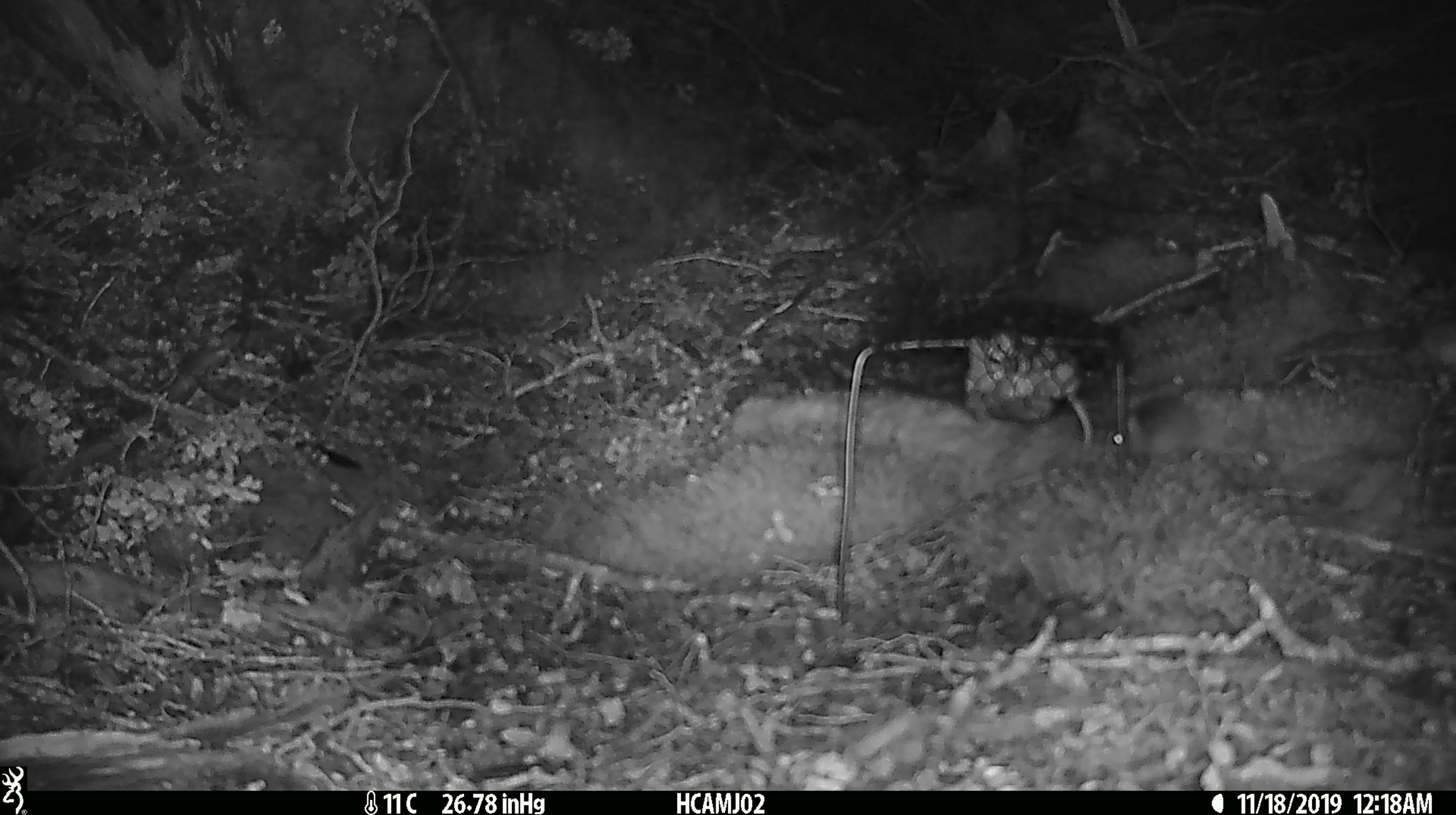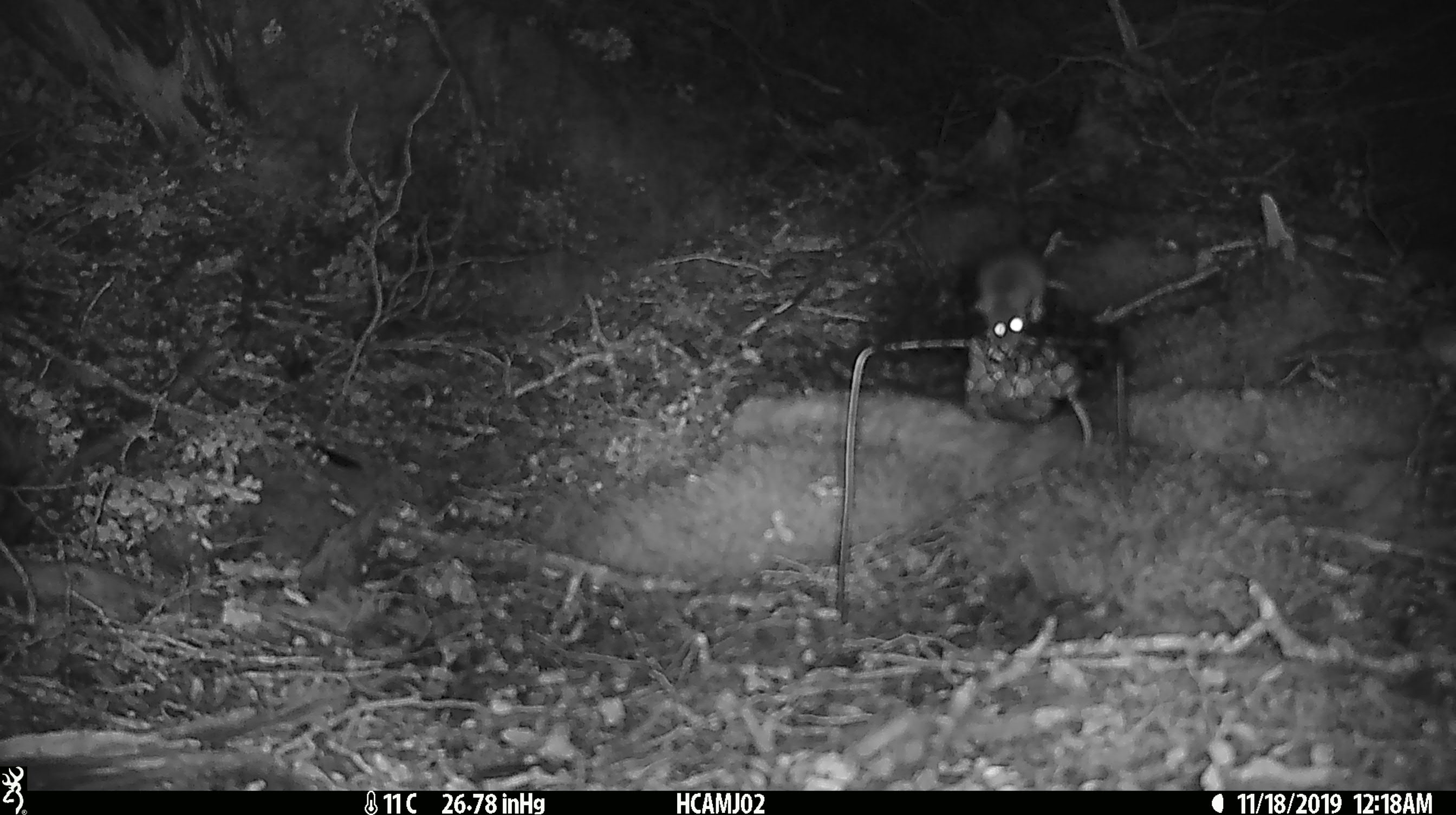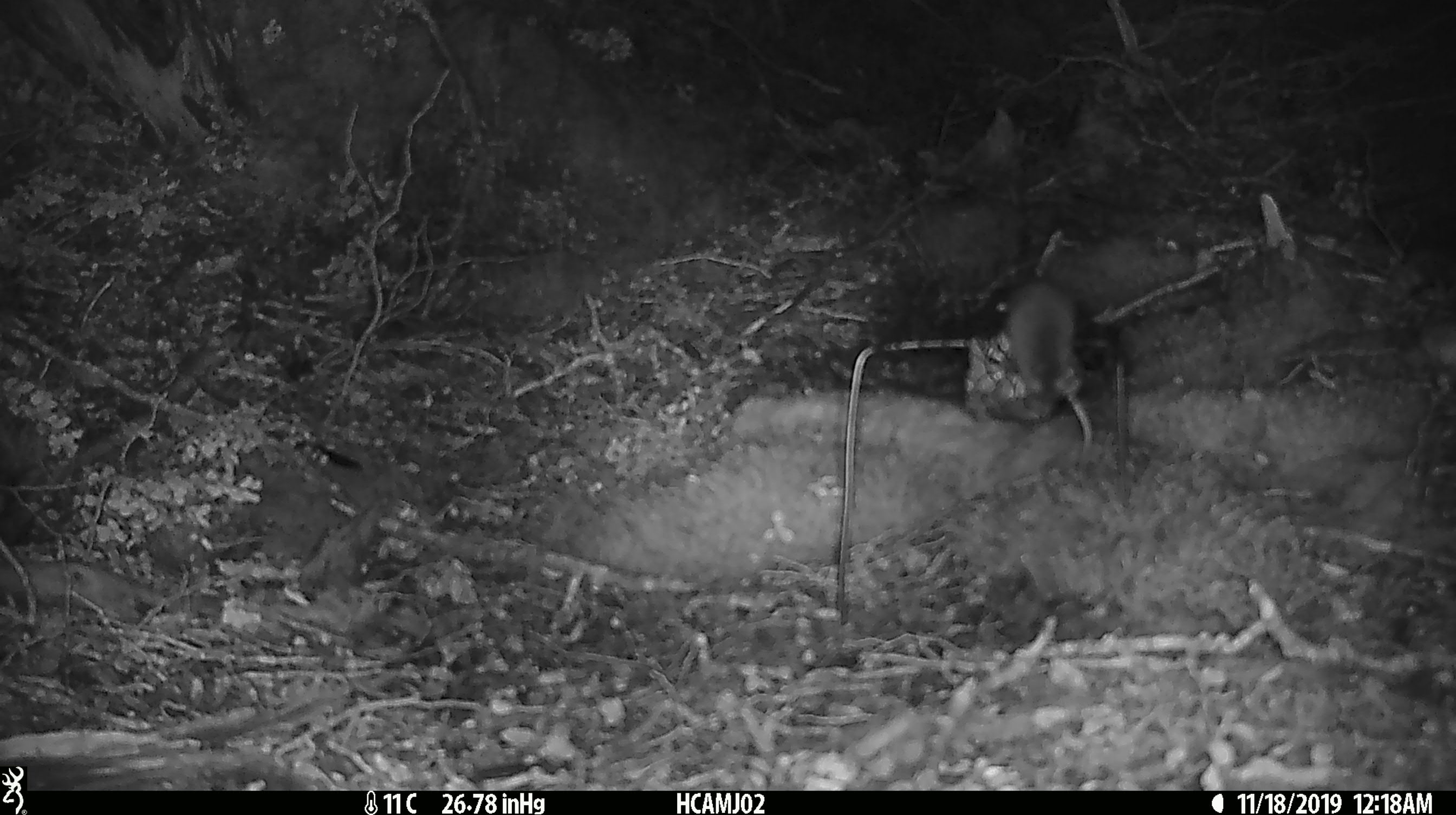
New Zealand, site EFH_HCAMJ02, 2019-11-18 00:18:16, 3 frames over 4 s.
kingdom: Animalia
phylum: Chordata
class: Mammalia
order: Rodentia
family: Muridae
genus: Mus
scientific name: Mus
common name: mouse